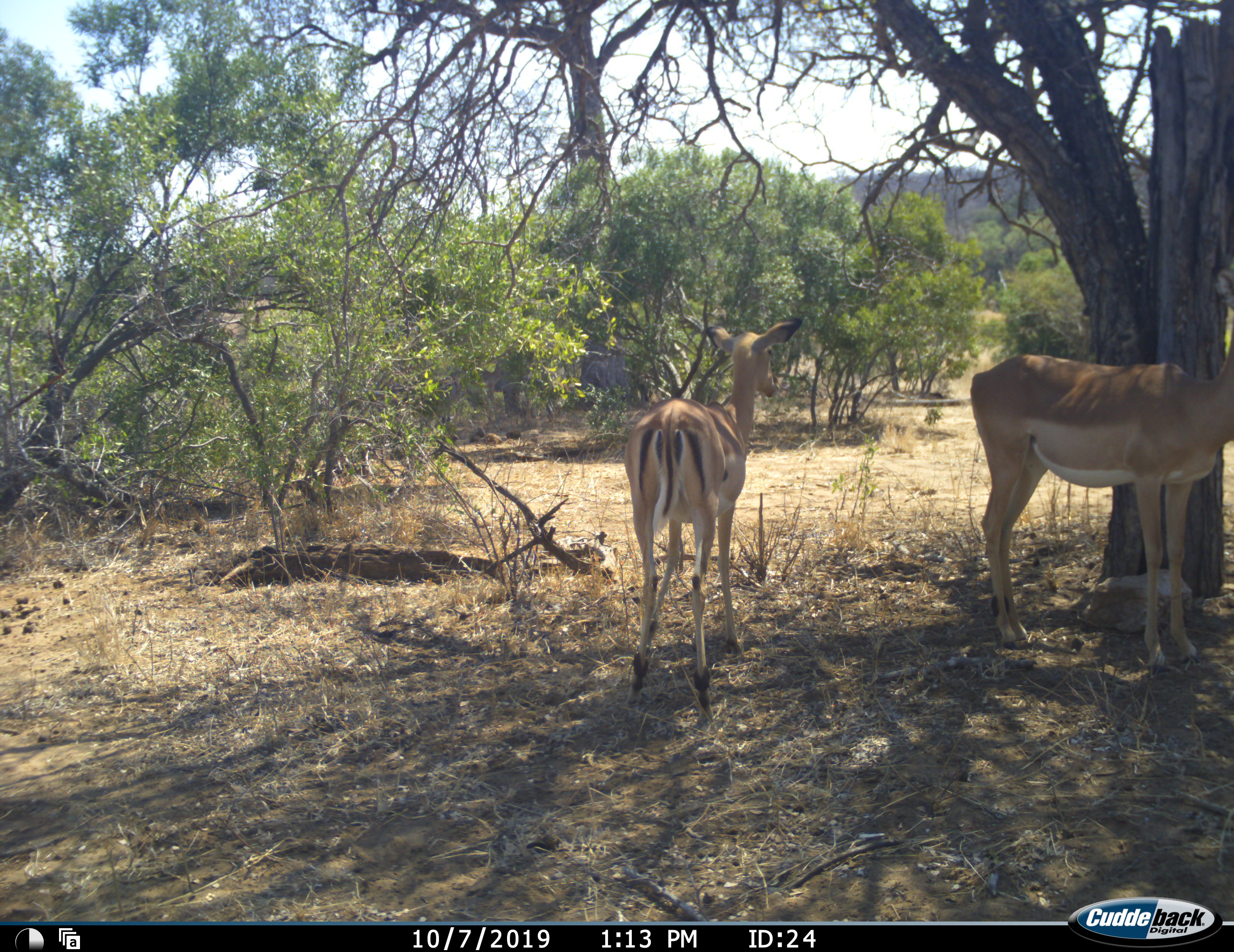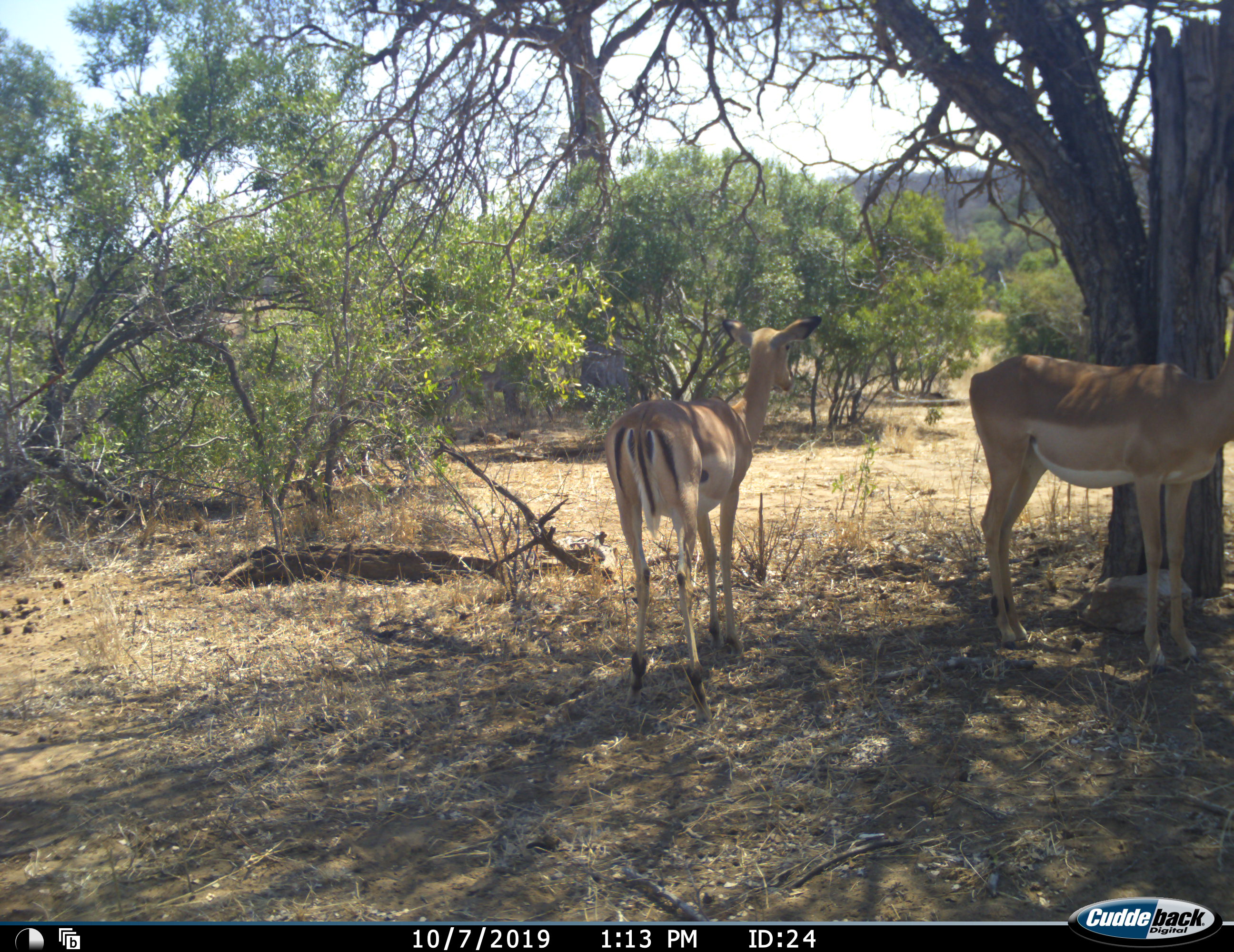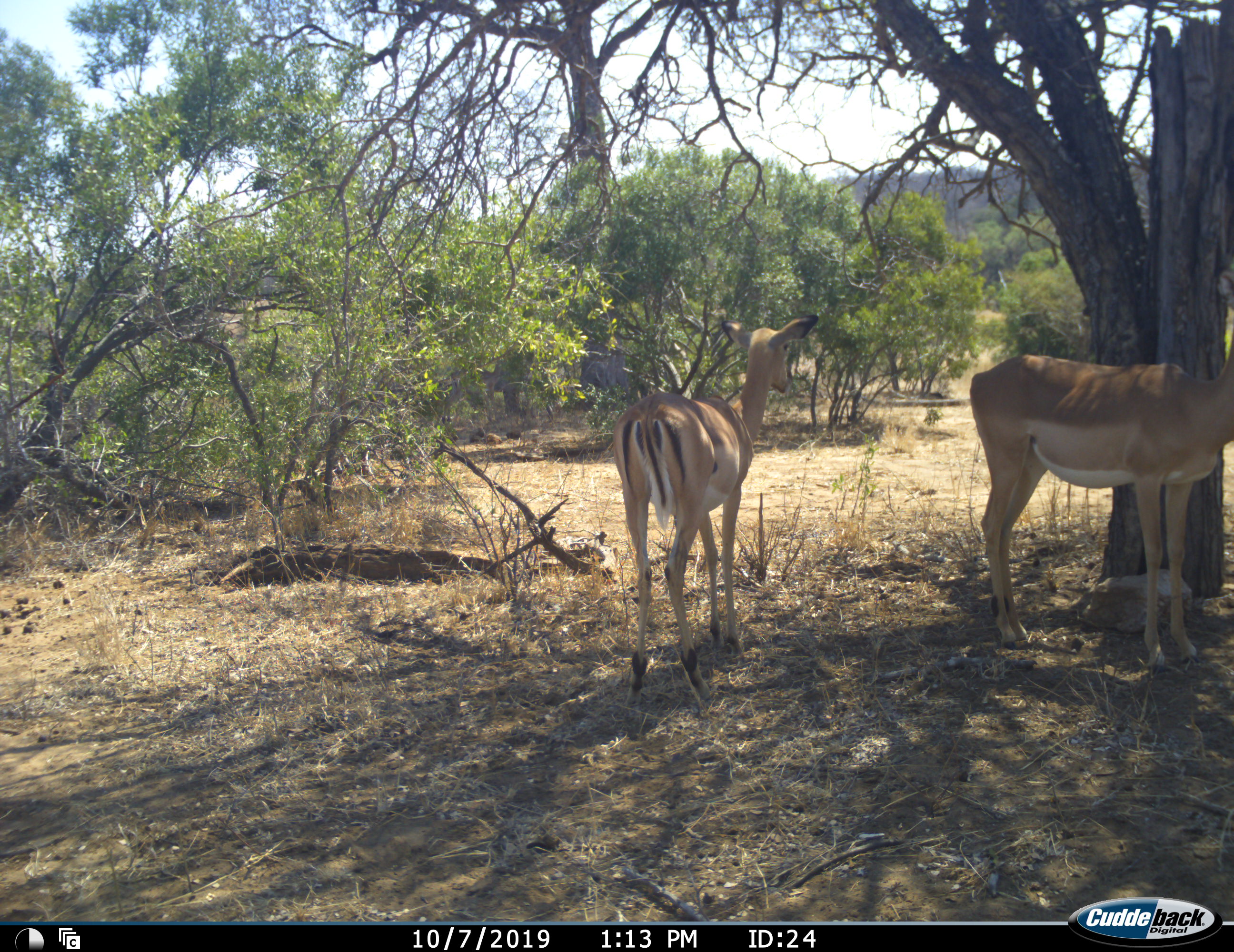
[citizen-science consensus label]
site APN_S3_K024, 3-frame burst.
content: unidentified animal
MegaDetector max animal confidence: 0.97